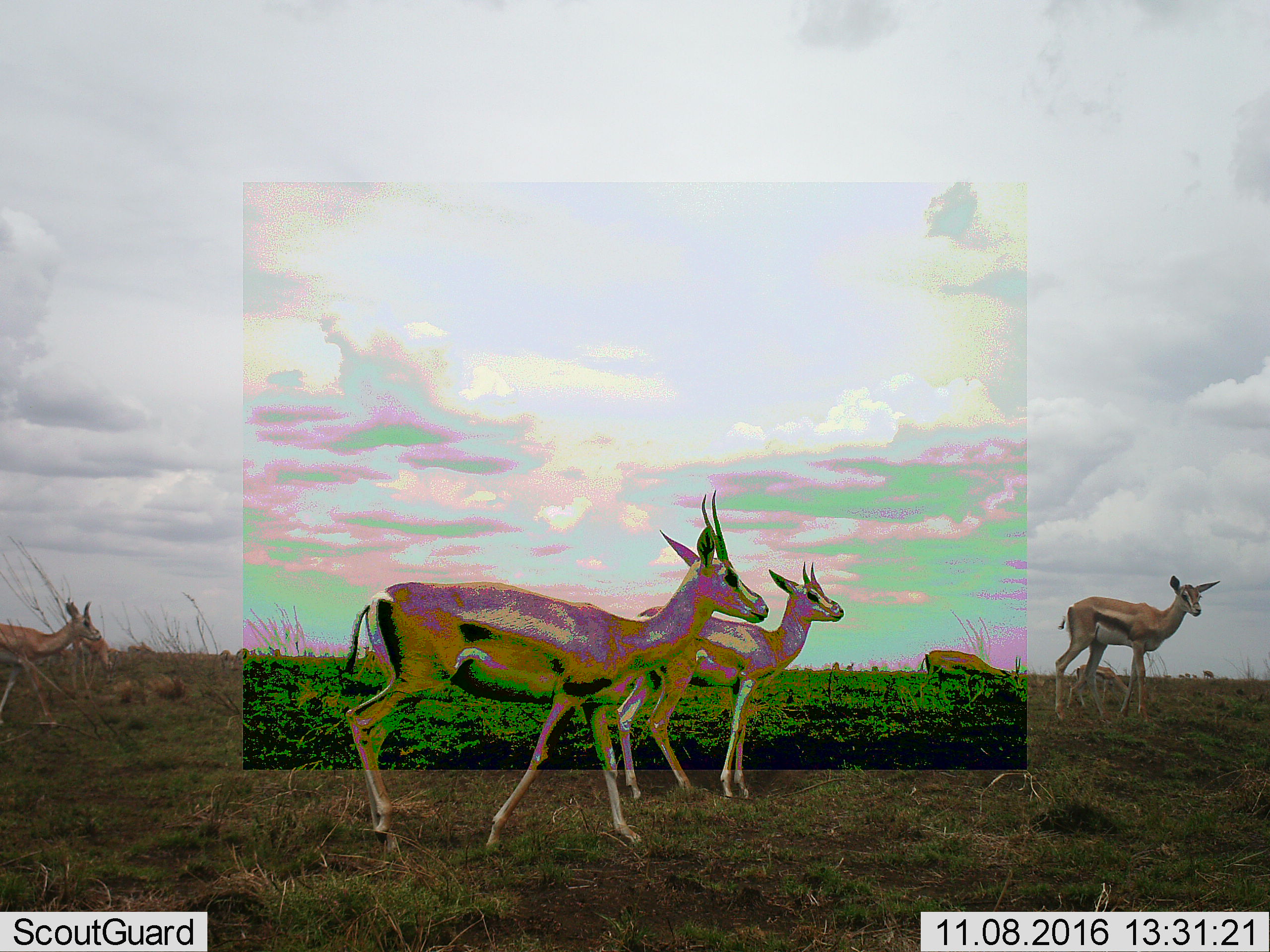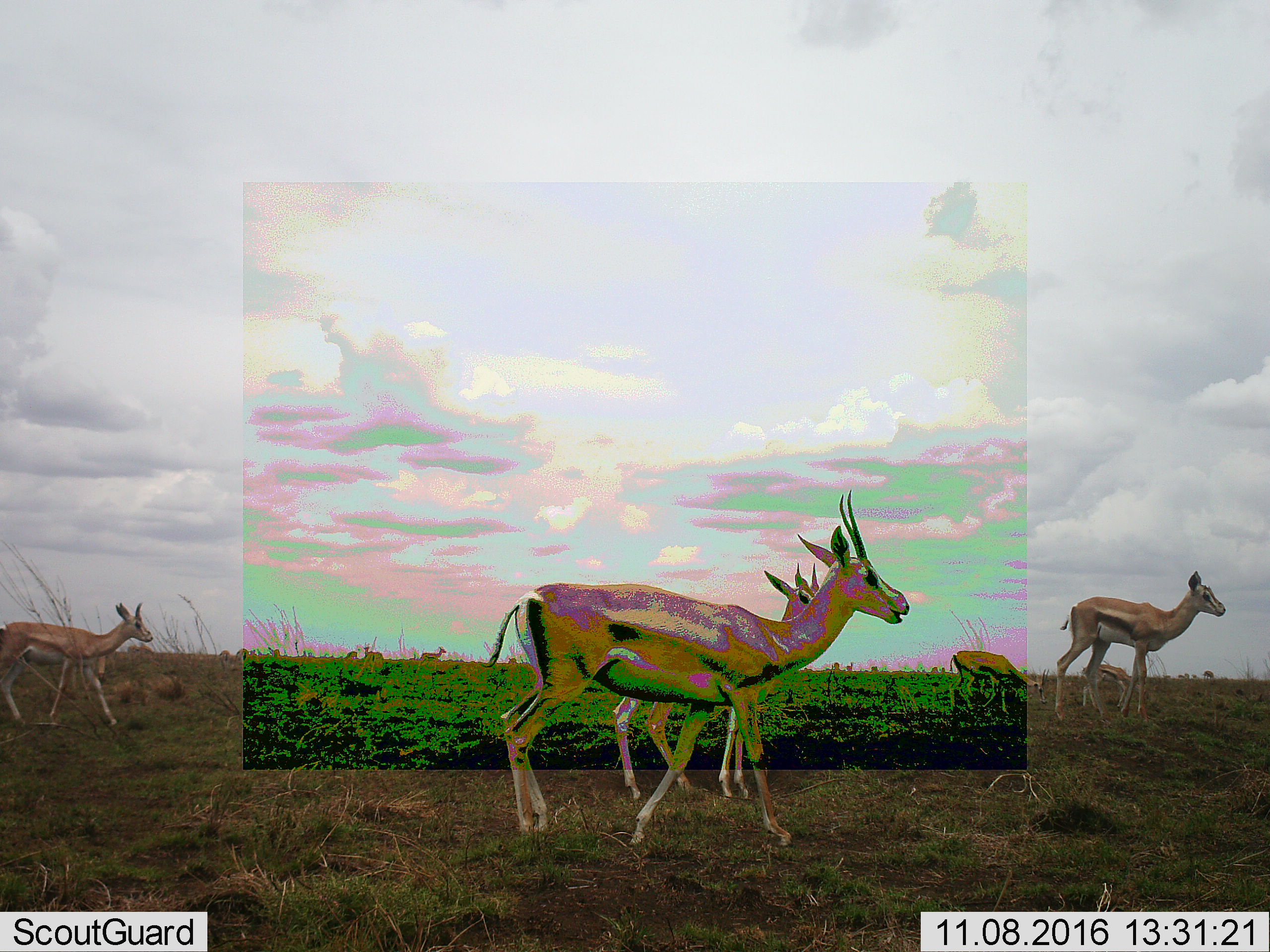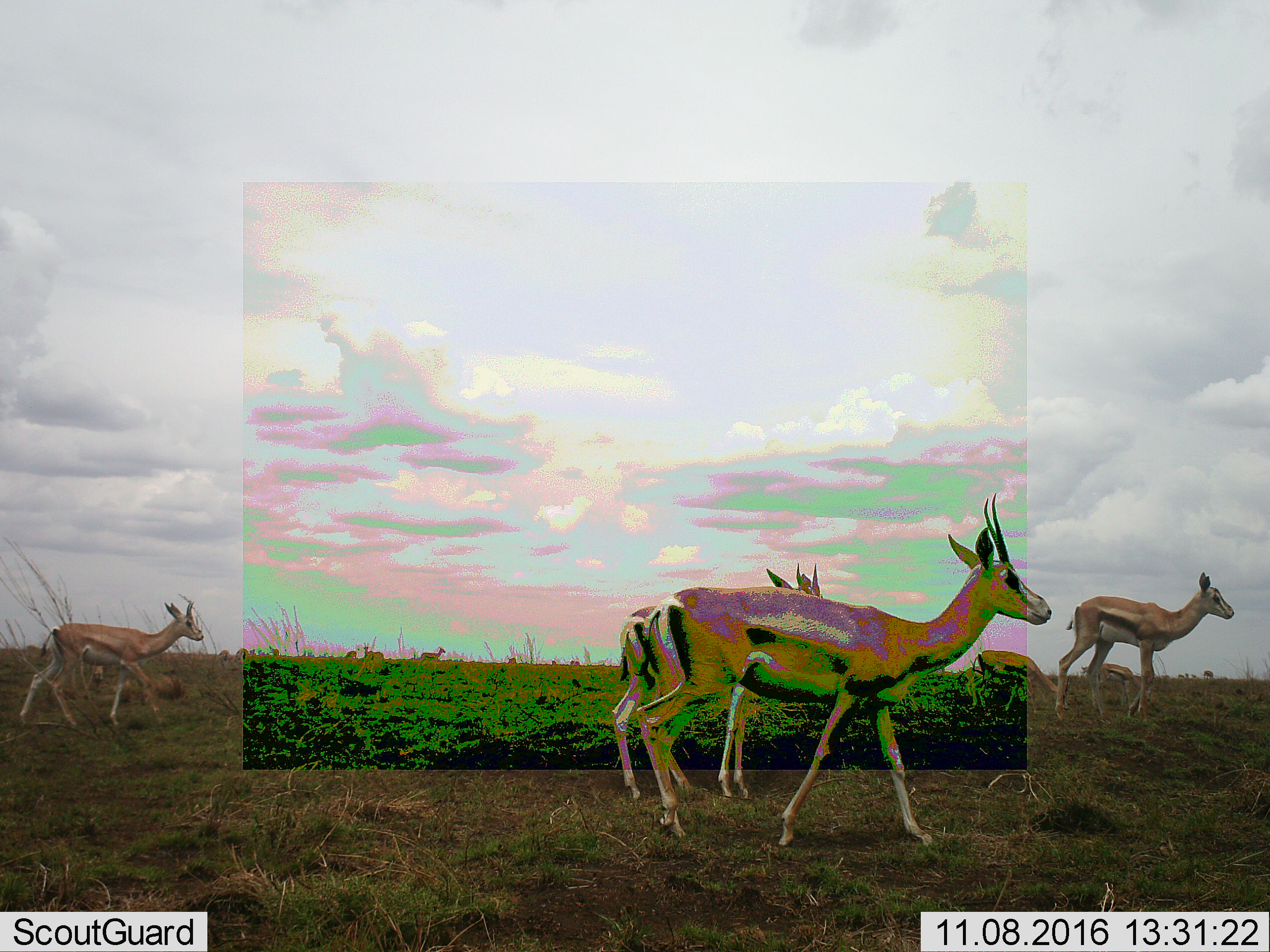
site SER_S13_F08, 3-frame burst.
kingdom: Animalia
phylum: Chordata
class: Mammalia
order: Artiodactyla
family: Bovidae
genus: Eudorcas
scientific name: Eudorcas thomsonii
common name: thomson's gazelle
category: gazellethomsons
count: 6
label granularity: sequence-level